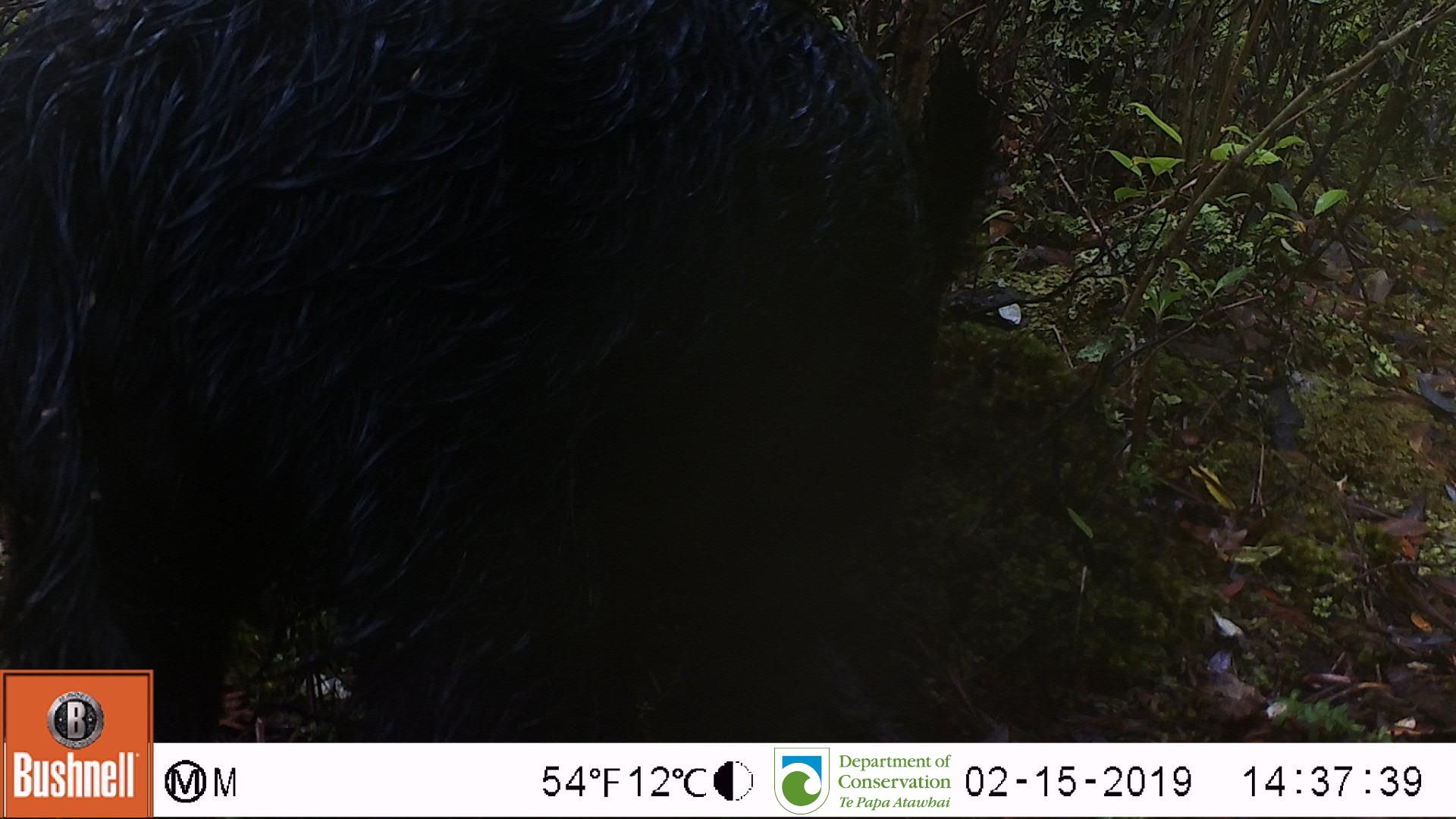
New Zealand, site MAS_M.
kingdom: Animalia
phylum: Chordata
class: Mammalia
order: Artiodactyla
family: Suidae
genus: Sus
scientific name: Sus scrofa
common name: pig